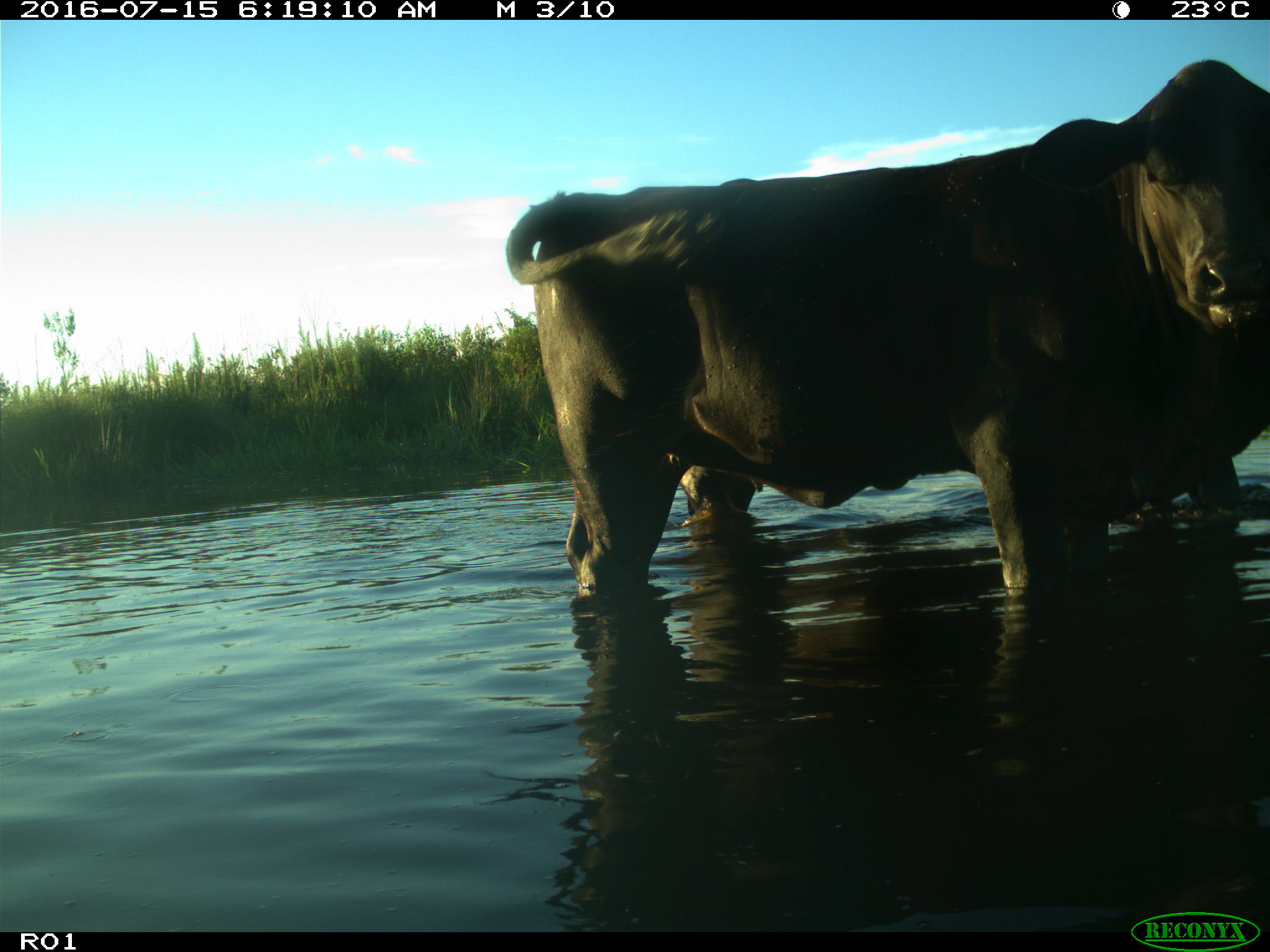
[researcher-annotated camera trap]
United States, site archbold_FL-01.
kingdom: Animalia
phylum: Chordata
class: Mammalia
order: Artiodactyla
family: Bovidae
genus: Bos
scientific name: Bos taurus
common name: domestic cow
Bos taurus (domestic cow).